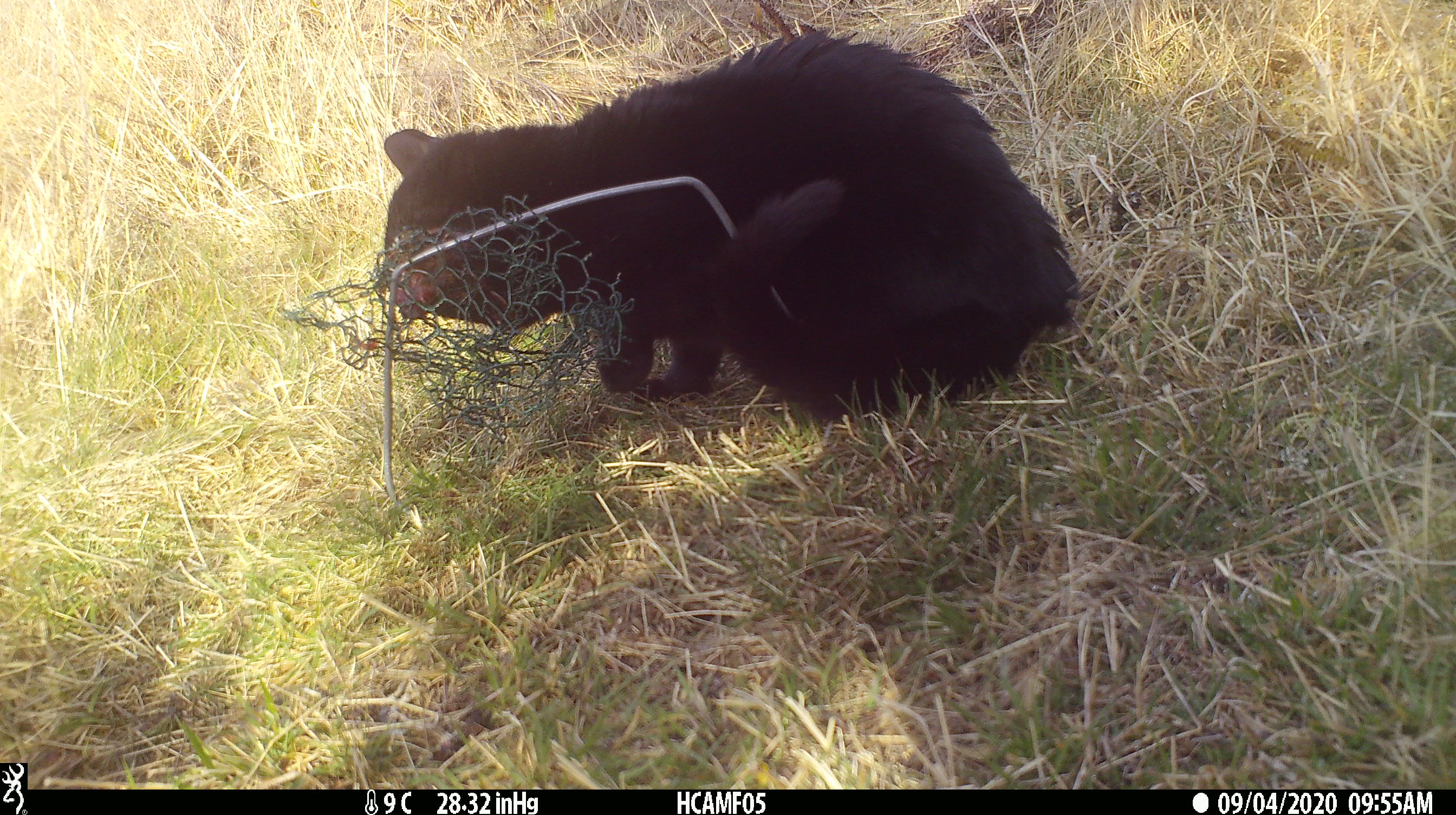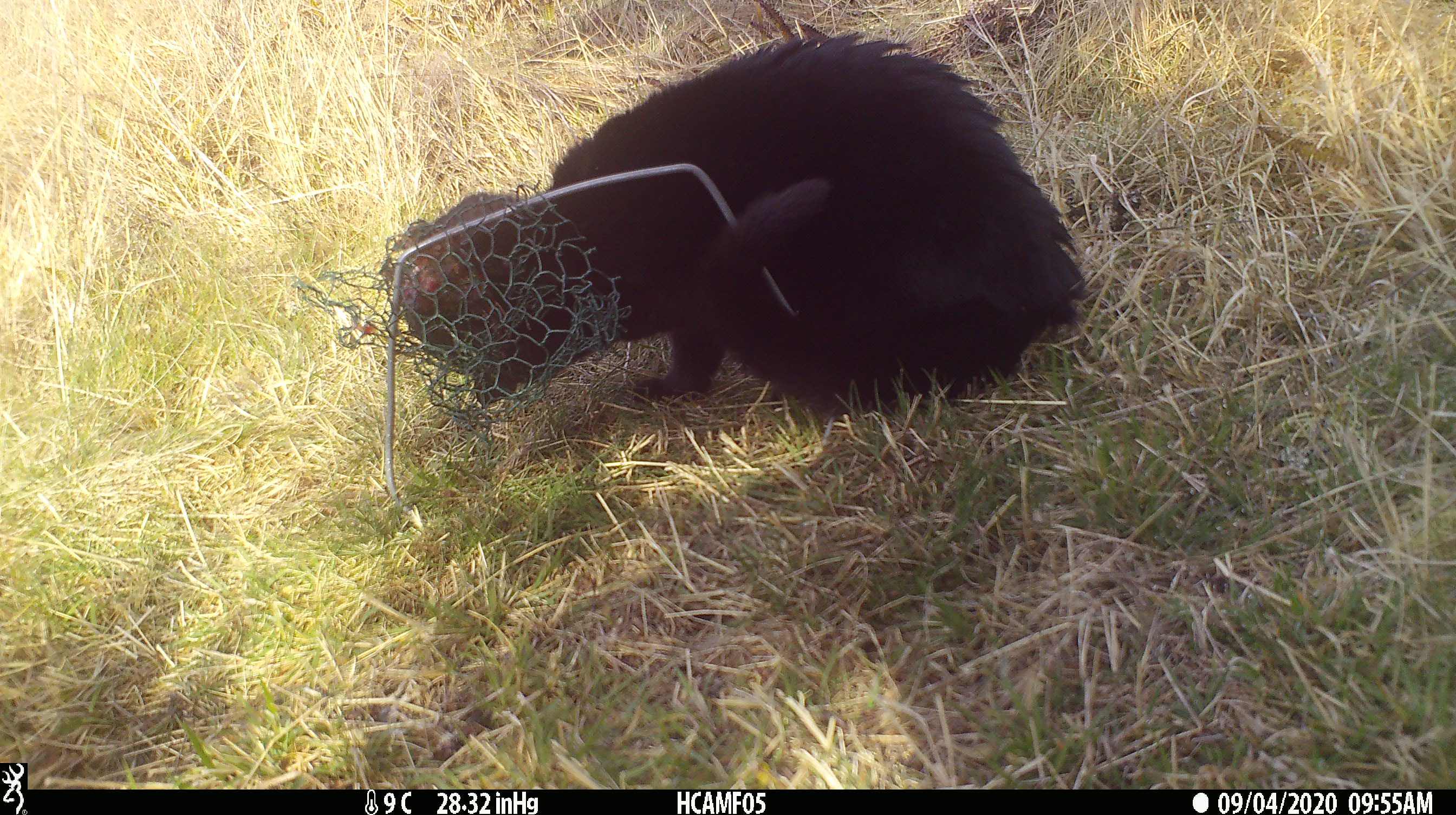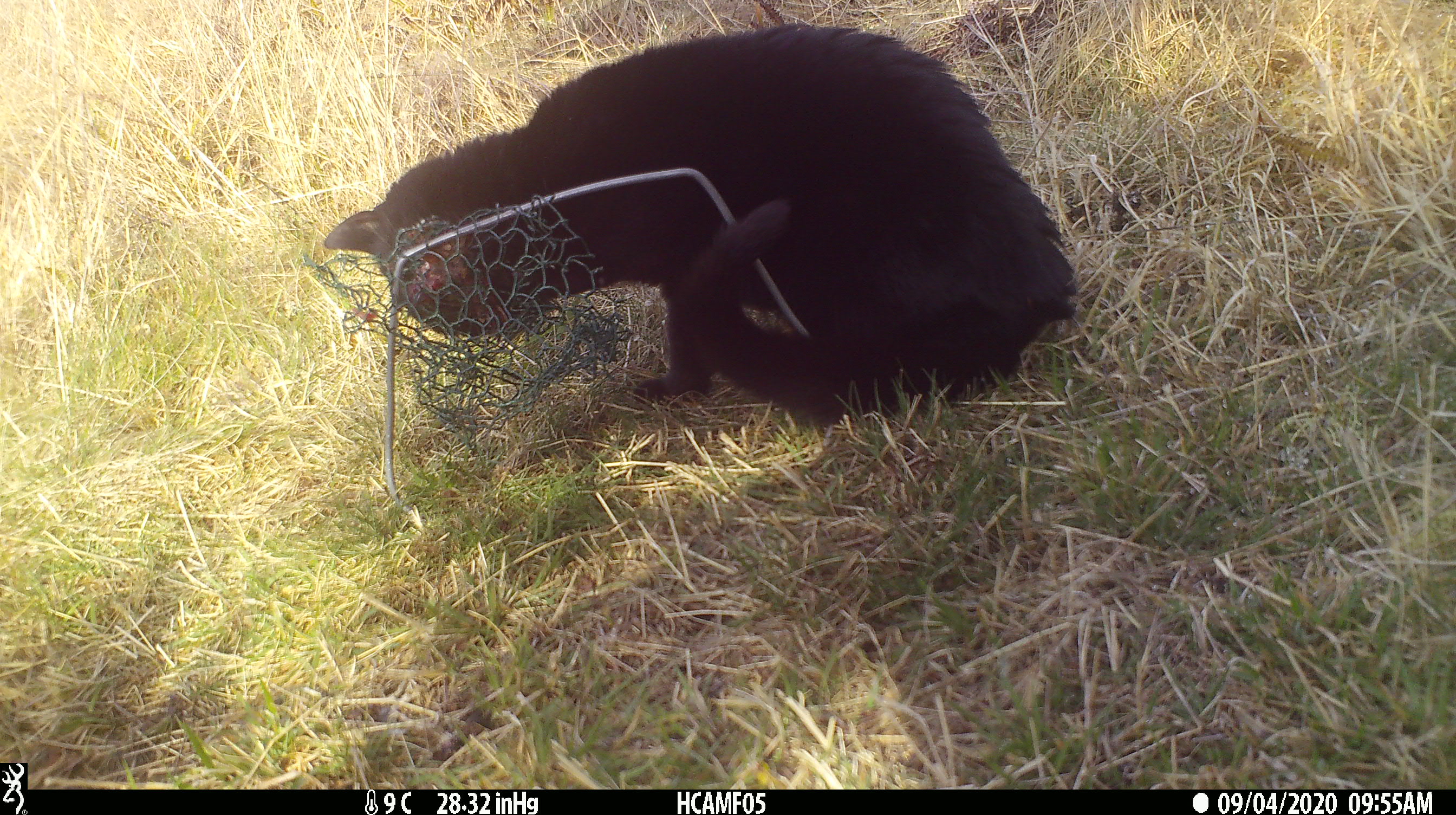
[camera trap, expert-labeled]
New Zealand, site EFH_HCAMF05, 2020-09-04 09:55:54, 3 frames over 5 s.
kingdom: Animalia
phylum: Chordata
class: Mammalia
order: Carnivora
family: Felidae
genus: Felis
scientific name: Felis catus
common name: domestic cat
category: cat